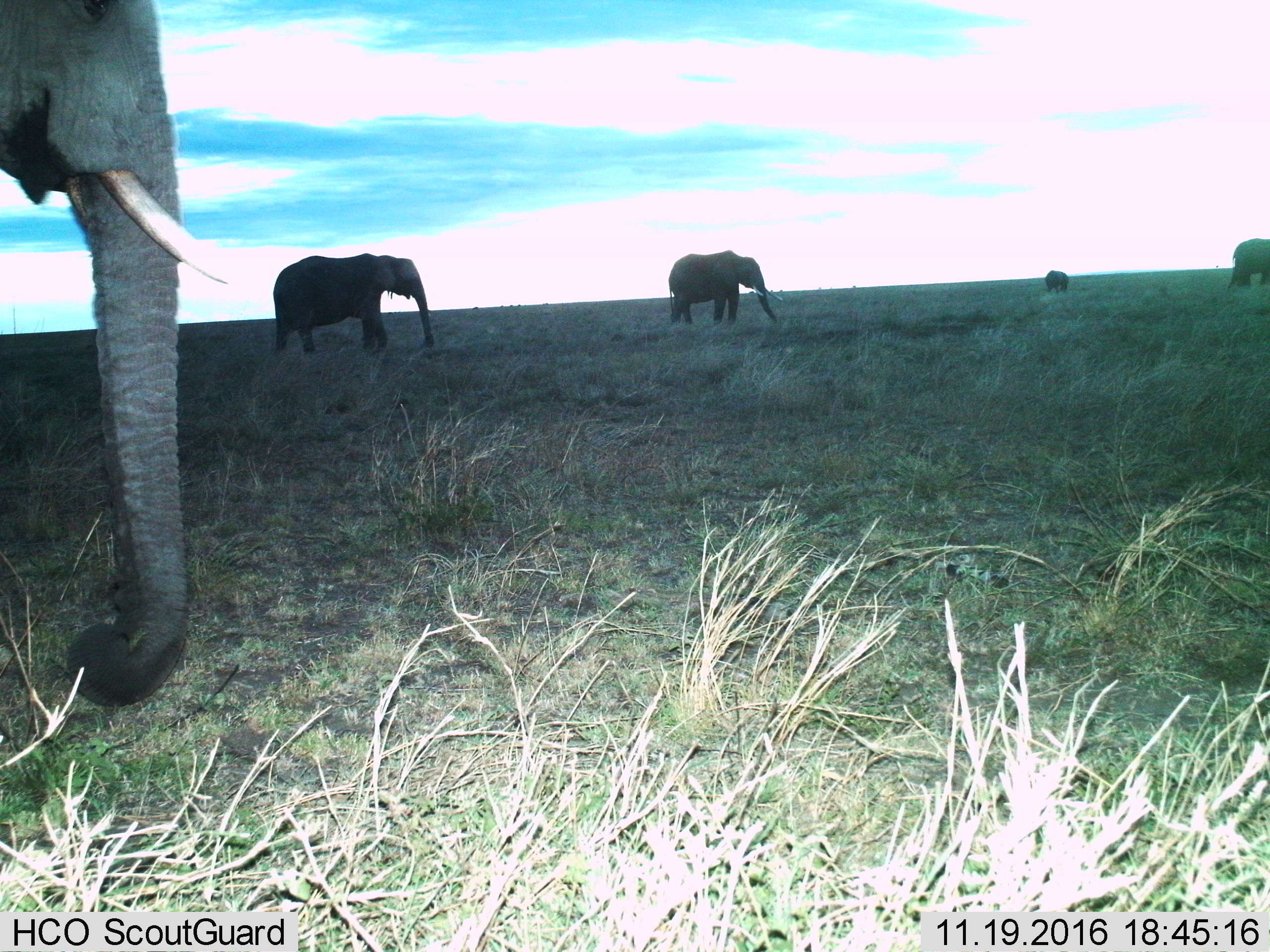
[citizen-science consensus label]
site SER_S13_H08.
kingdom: Animalia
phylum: Chordata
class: Mammalia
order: Proboscidea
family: Elephantidae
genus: Loxodonta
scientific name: Loxodonta africana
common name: african bush elephant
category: elephant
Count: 5.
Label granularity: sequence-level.